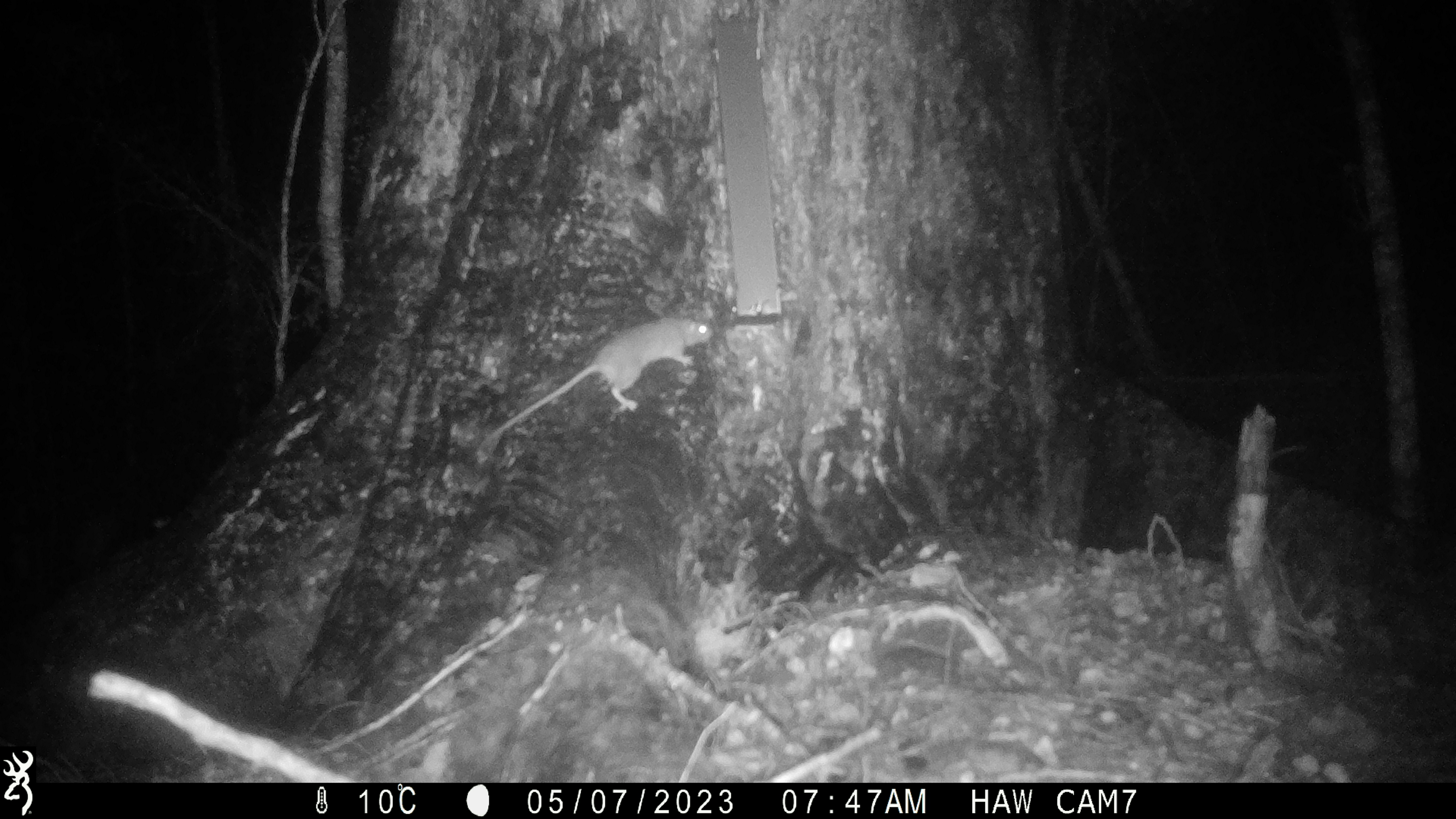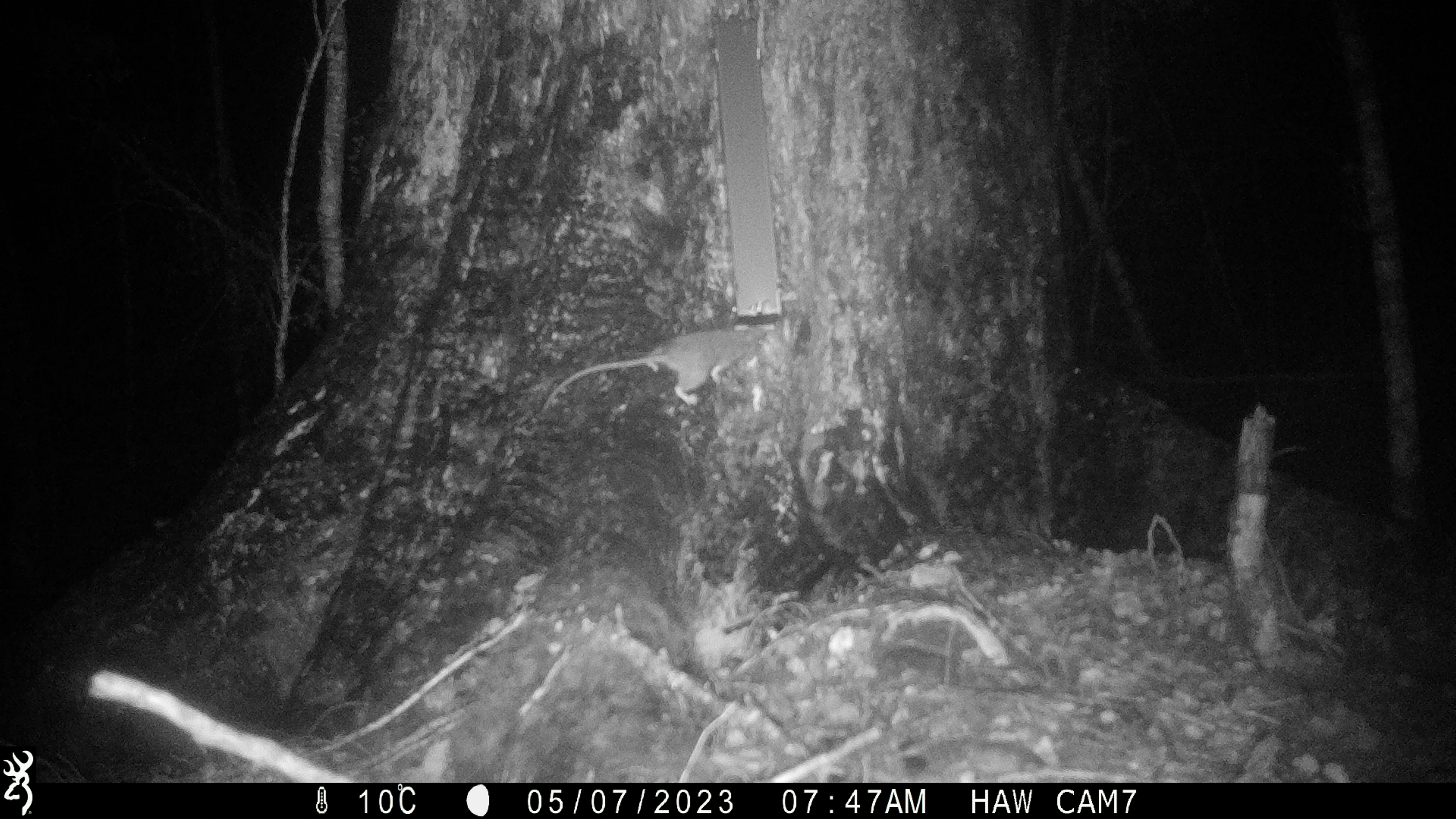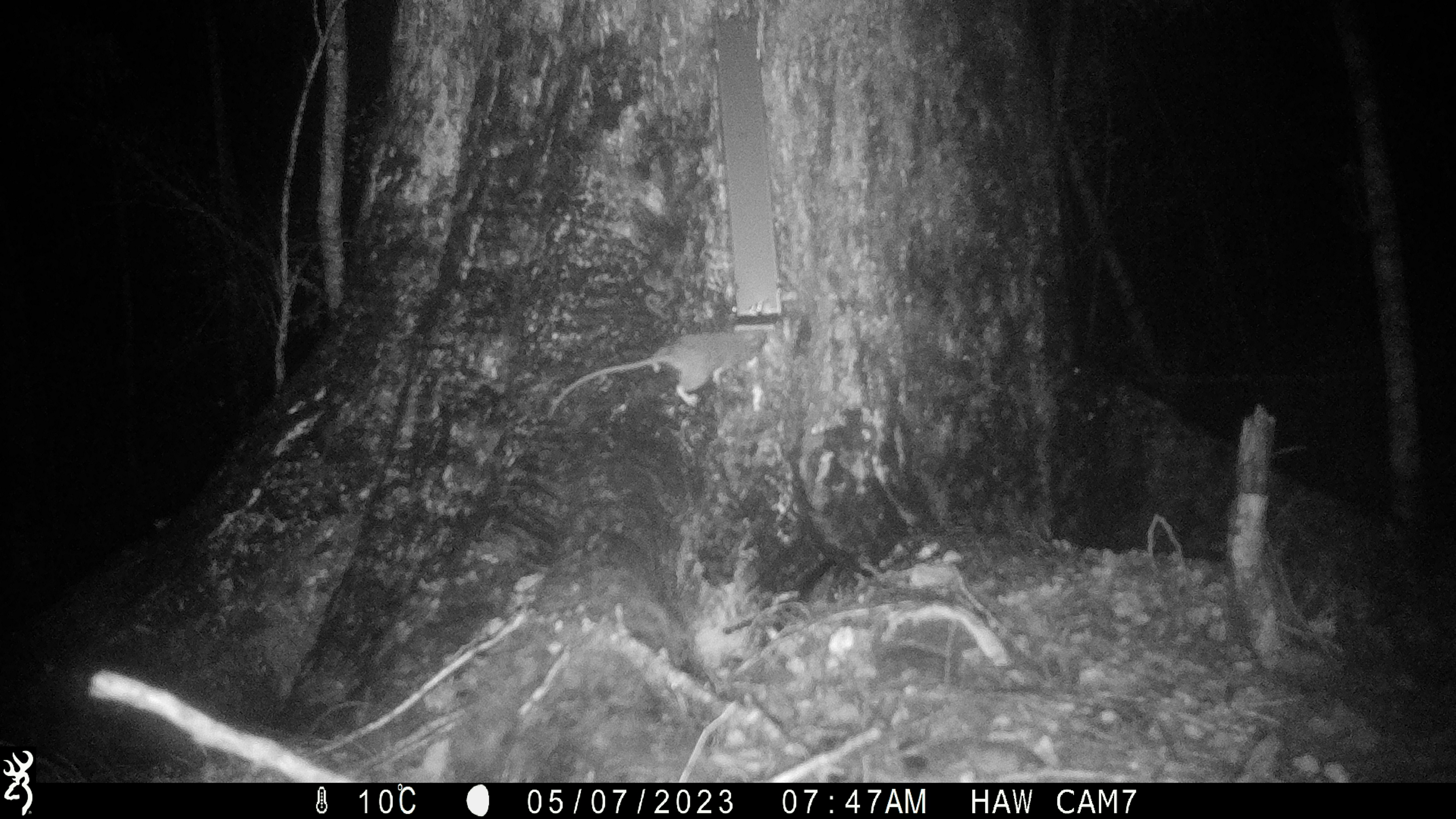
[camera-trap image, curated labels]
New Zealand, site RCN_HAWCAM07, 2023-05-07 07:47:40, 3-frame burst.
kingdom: Animalia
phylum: Chordata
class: Mammalia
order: Rodentia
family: Muridae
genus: Rattus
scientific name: Rattus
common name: rat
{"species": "rat (Rattus)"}